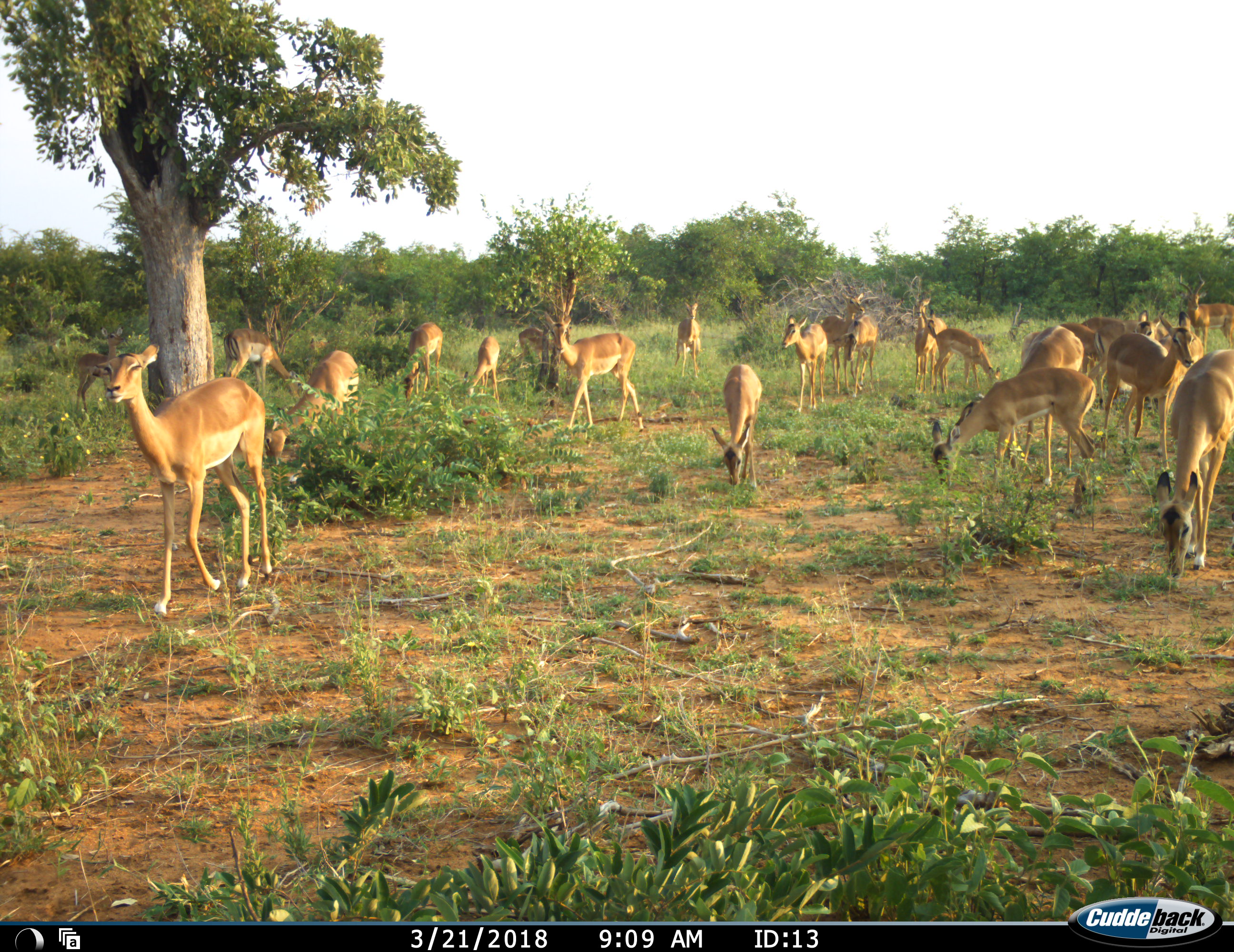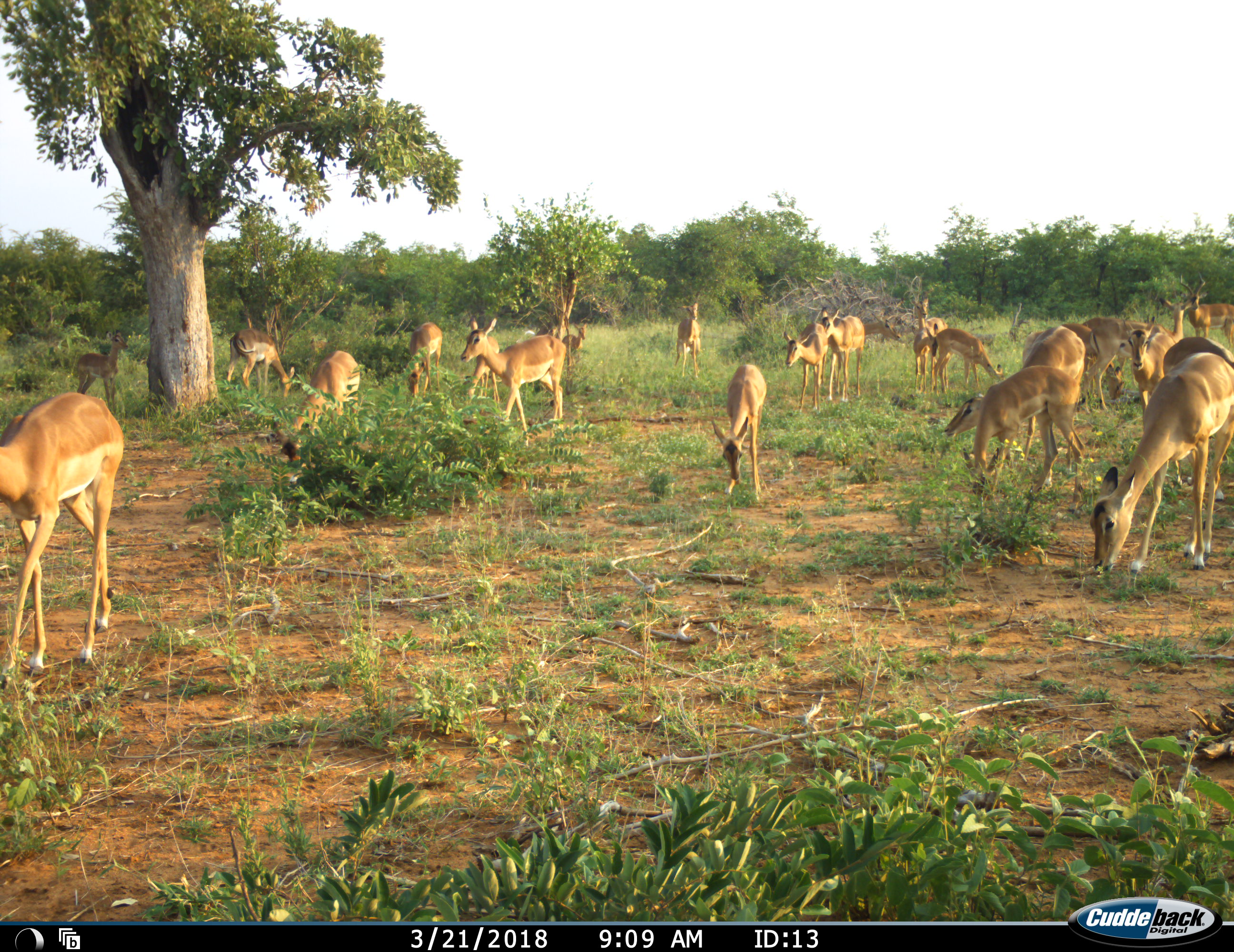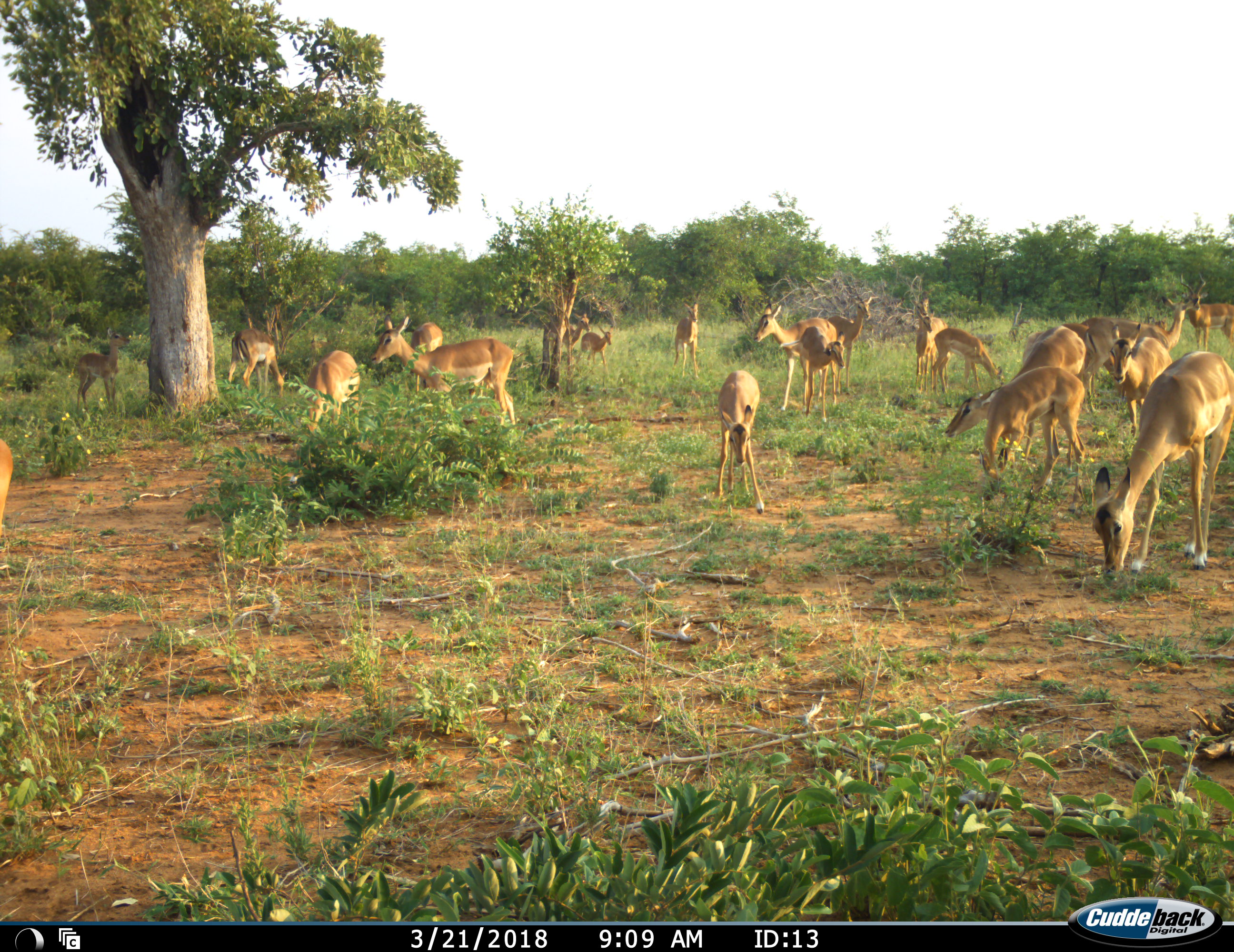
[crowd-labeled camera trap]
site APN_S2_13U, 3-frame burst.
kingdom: Animalia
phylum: Chordata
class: Mammalia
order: Artiodactyla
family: Bovidae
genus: Aepyceros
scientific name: Aepyceros melampus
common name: impala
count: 11-50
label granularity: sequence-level